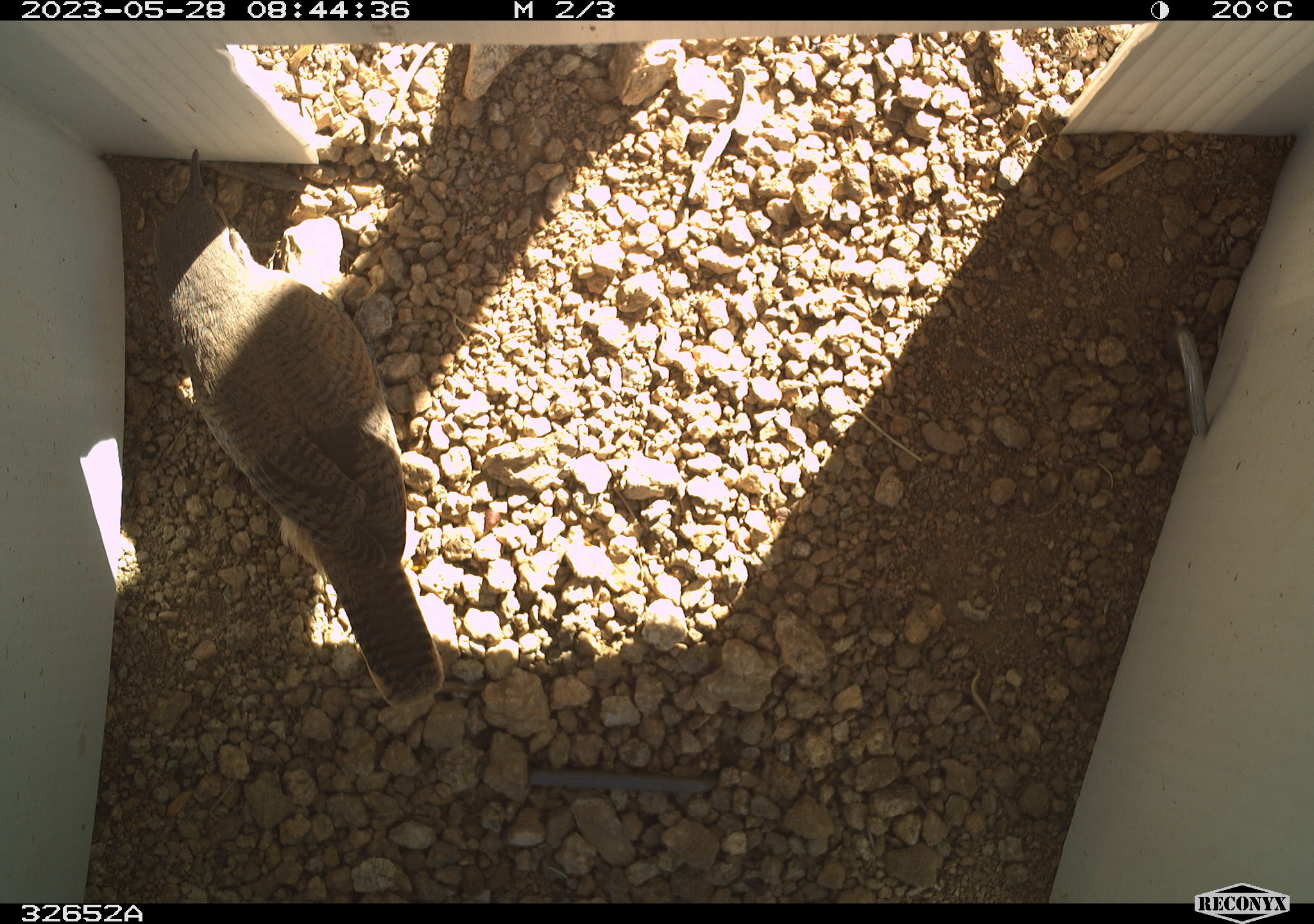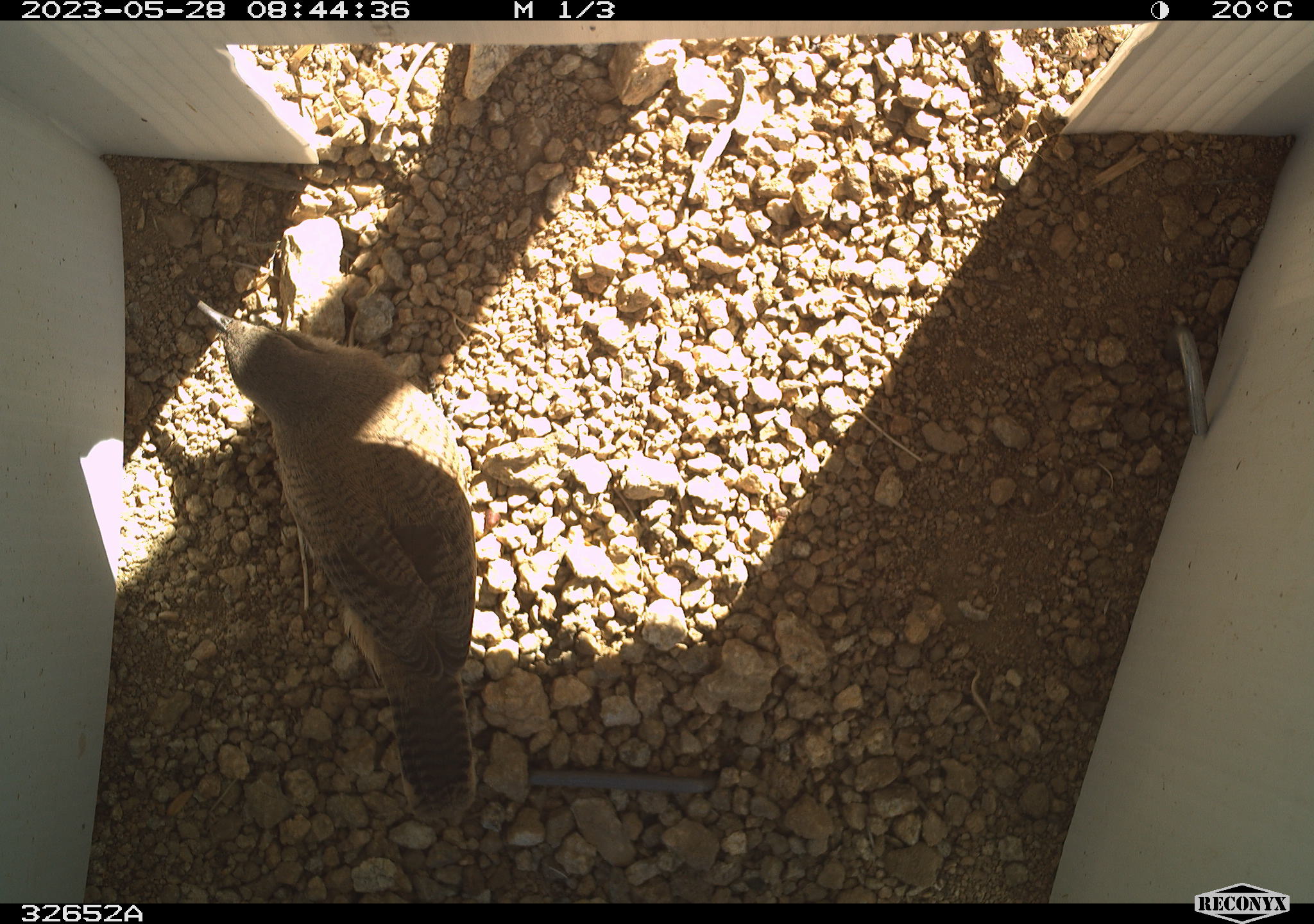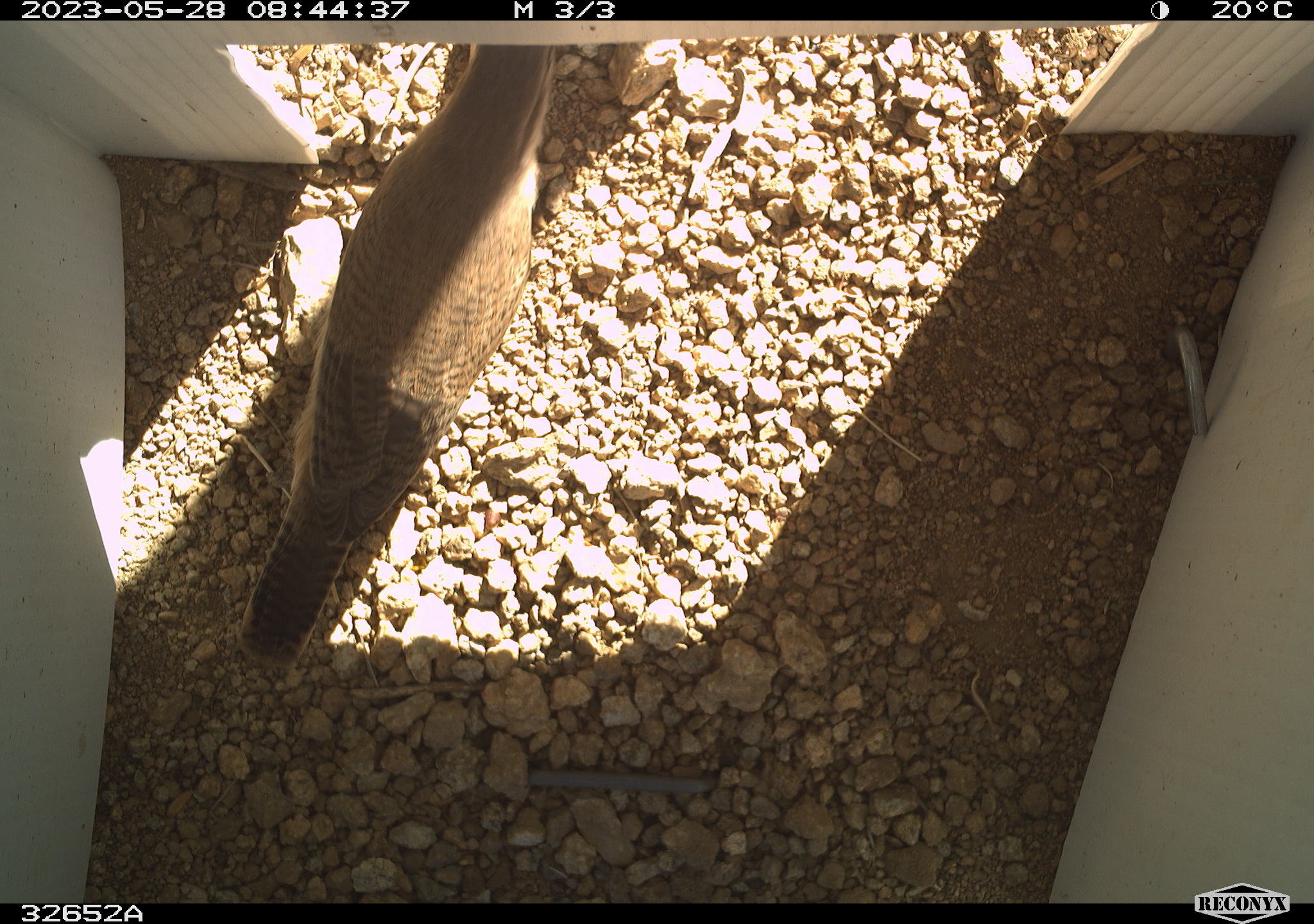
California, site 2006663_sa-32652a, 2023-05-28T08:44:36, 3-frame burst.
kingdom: Animalia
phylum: Chordata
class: Aves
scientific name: Aves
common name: bird